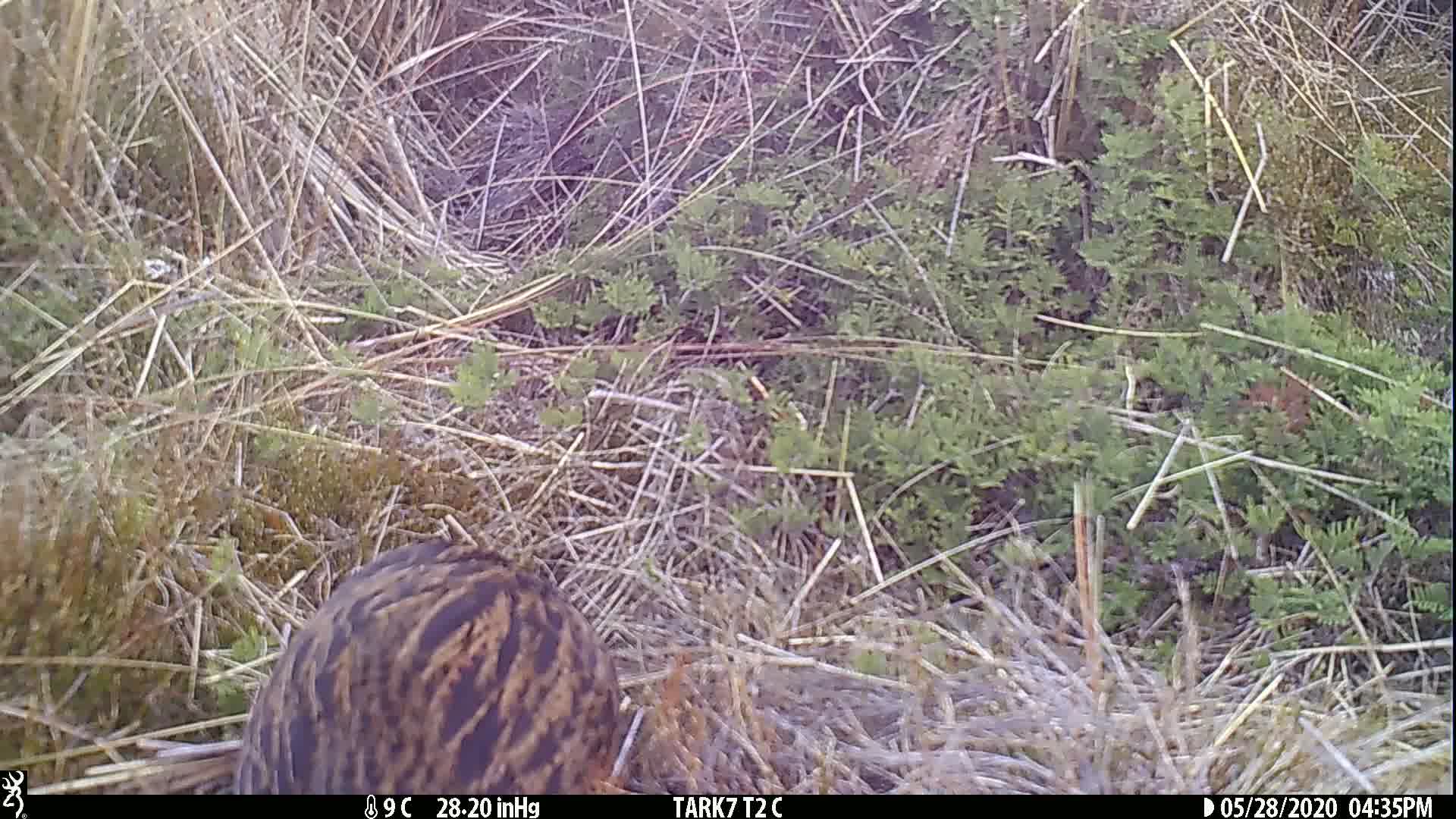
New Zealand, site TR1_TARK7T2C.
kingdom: Animalia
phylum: Chordata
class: Aves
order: Gruiformes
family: Rallidae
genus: Gallirallus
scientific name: Gallirallus australis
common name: weka